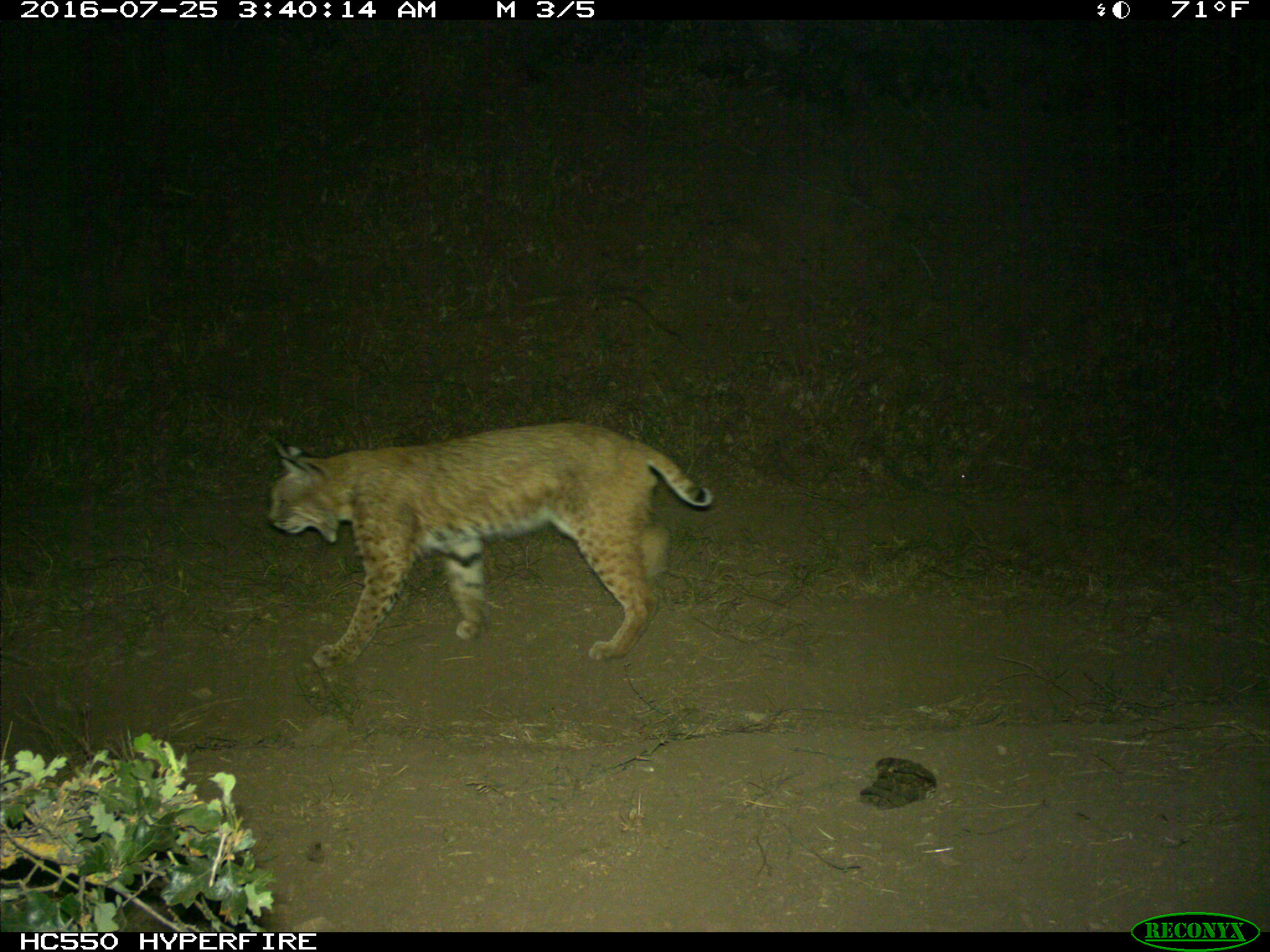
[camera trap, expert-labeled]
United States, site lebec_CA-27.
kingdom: Animalia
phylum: Chordata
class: Mammalia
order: Carnivora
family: Felidae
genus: Lynx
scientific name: Lynx rufus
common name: bobcat